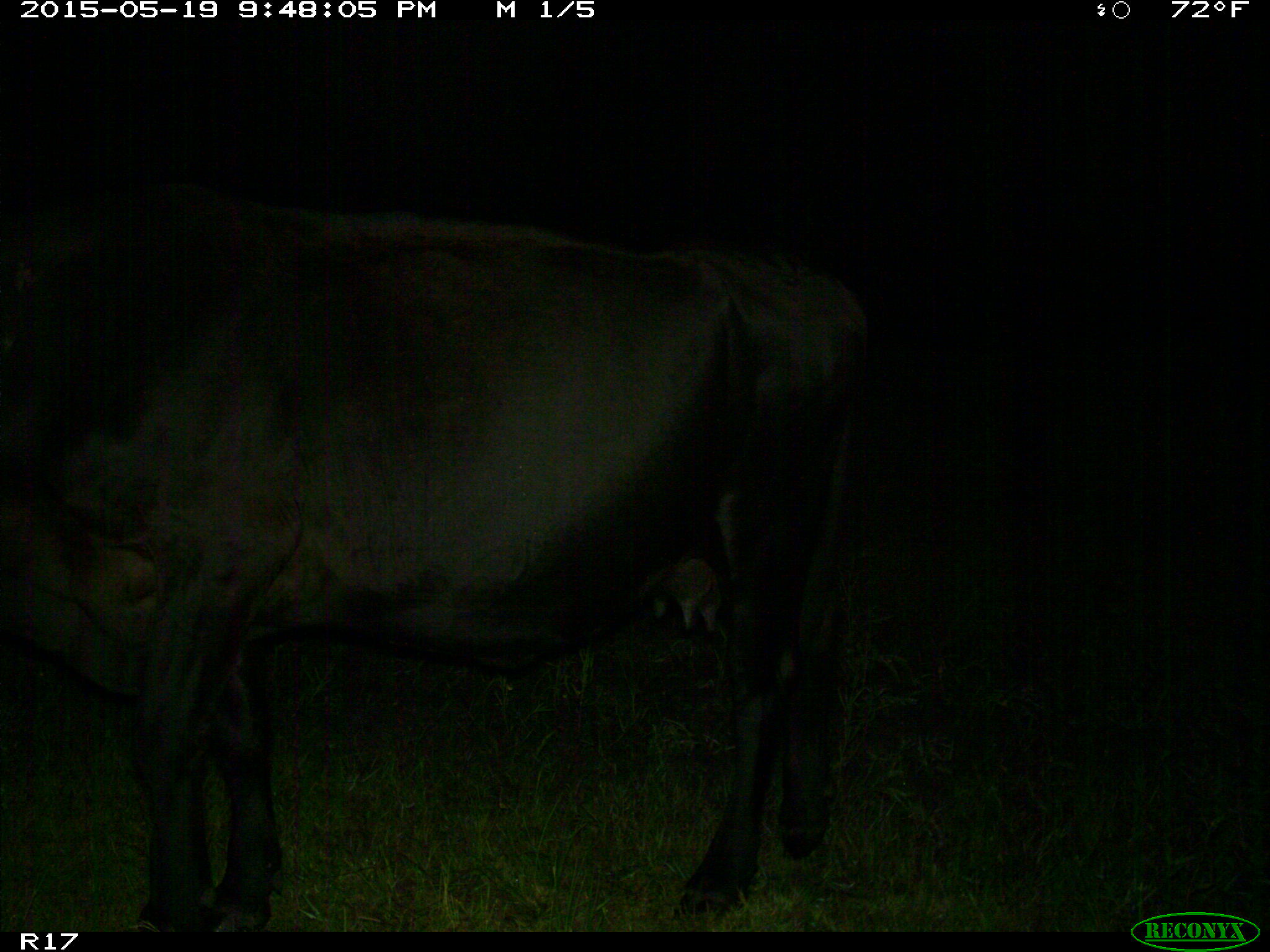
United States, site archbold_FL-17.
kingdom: Animalia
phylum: Chordata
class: Mammalia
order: Artiodactyla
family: Bovidae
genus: Bos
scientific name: Bos taurus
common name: domestic cow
Bos taurus (domestic cow).